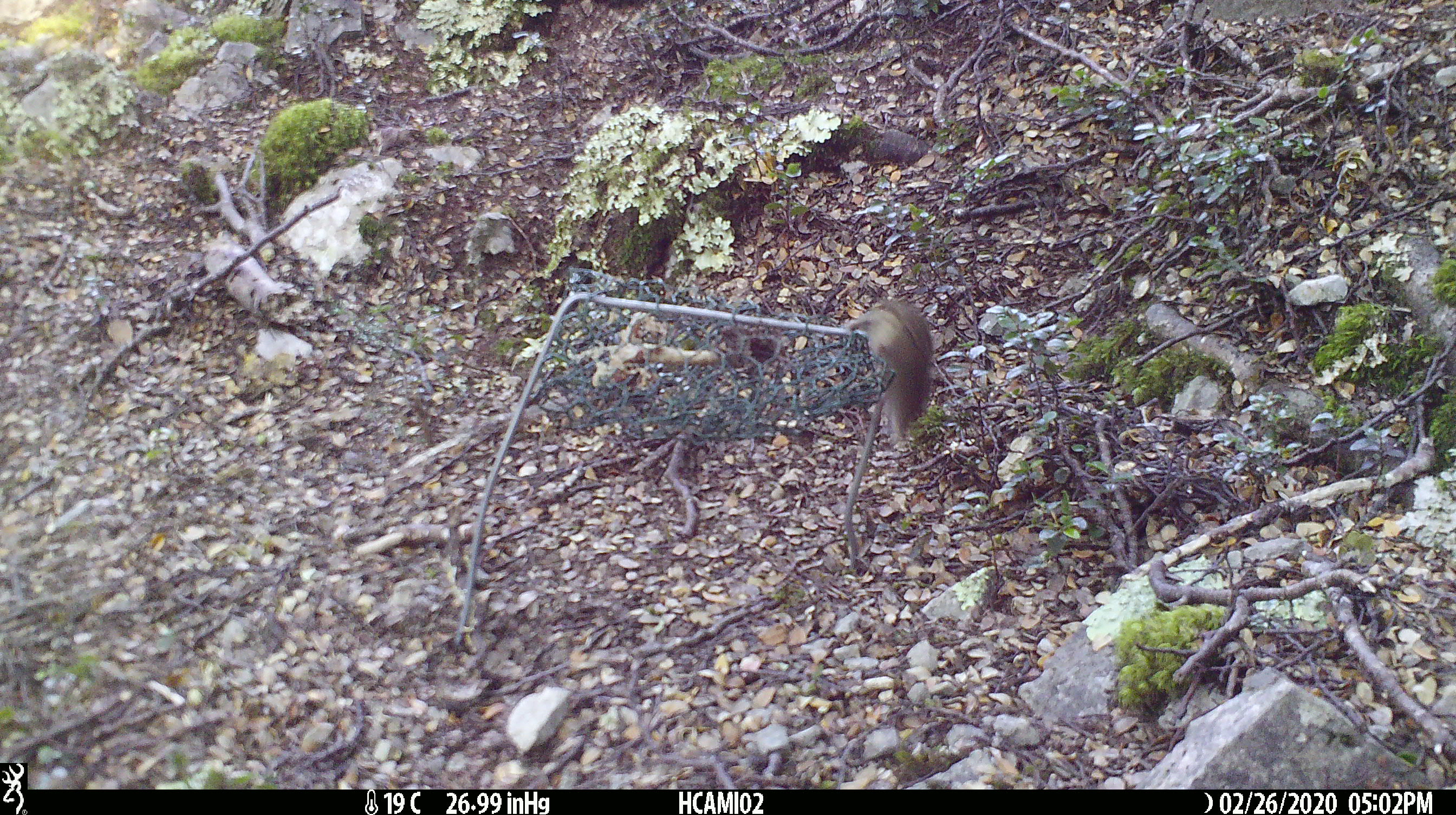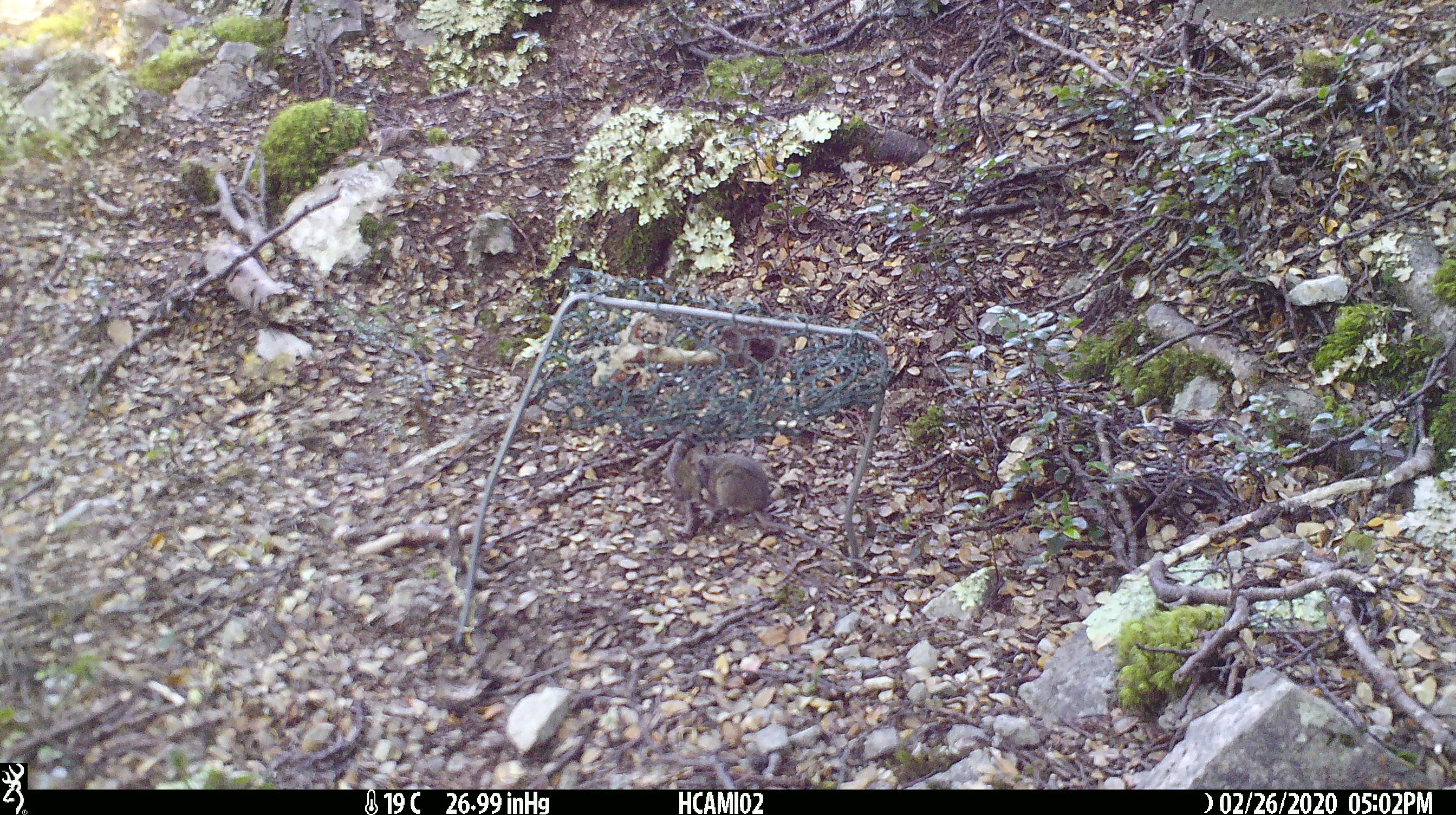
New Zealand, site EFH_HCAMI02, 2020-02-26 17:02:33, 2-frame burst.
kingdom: Animalia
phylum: Chordata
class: Mammalia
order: Rodentia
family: Muridae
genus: Mus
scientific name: Mus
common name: mouse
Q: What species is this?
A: Mouse (Mus).